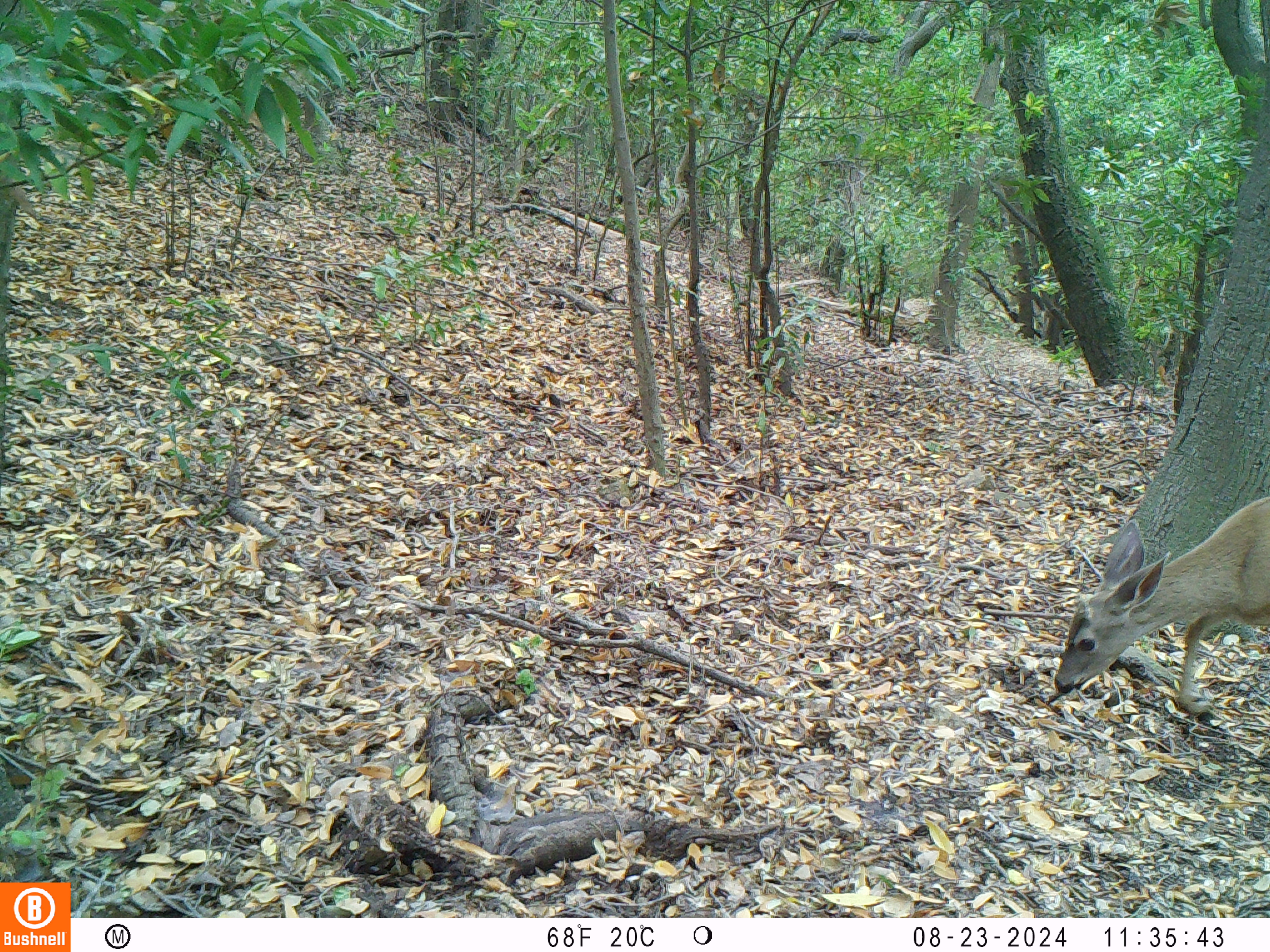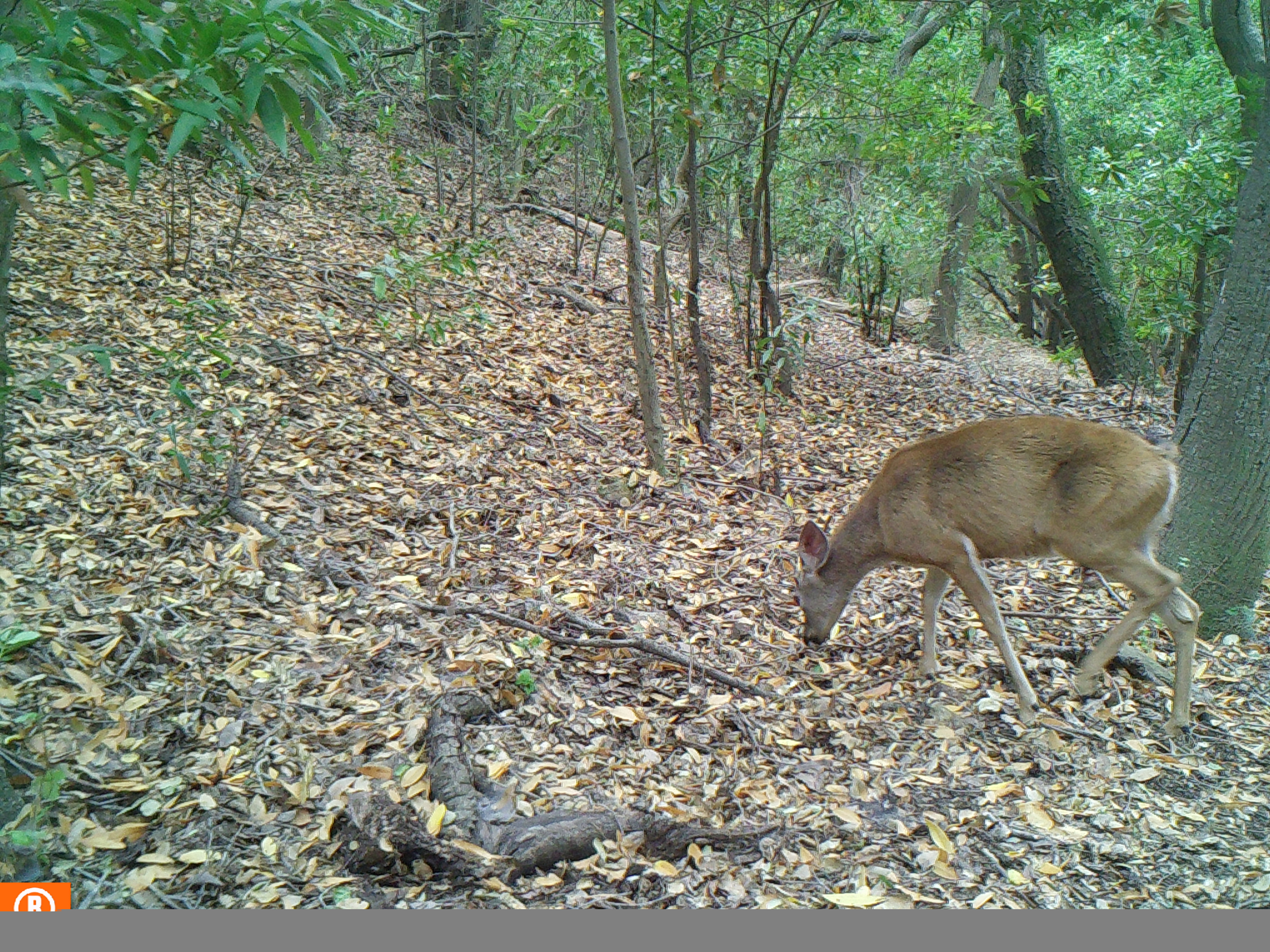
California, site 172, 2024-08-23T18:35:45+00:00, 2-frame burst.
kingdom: Animalia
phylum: Chordata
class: Mammalia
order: Artiodactyla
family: Cervidae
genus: Odocoileus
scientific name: Odocoileus hemionus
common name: mule deer